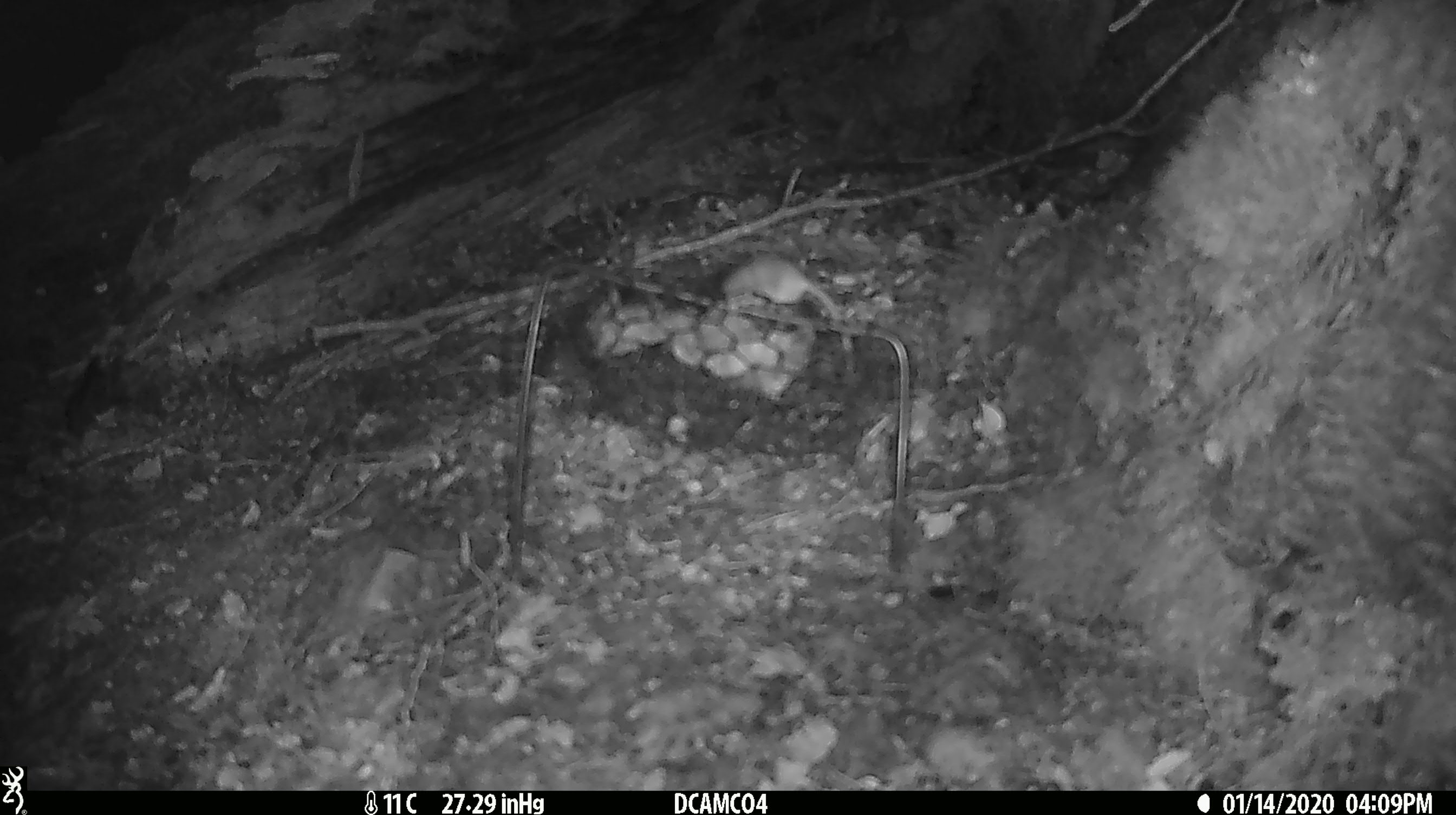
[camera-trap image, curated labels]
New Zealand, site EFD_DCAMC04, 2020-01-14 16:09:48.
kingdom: Animalia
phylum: Chordata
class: Mammalia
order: Rodentia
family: Muridae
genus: Mus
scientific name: Mus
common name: mouse